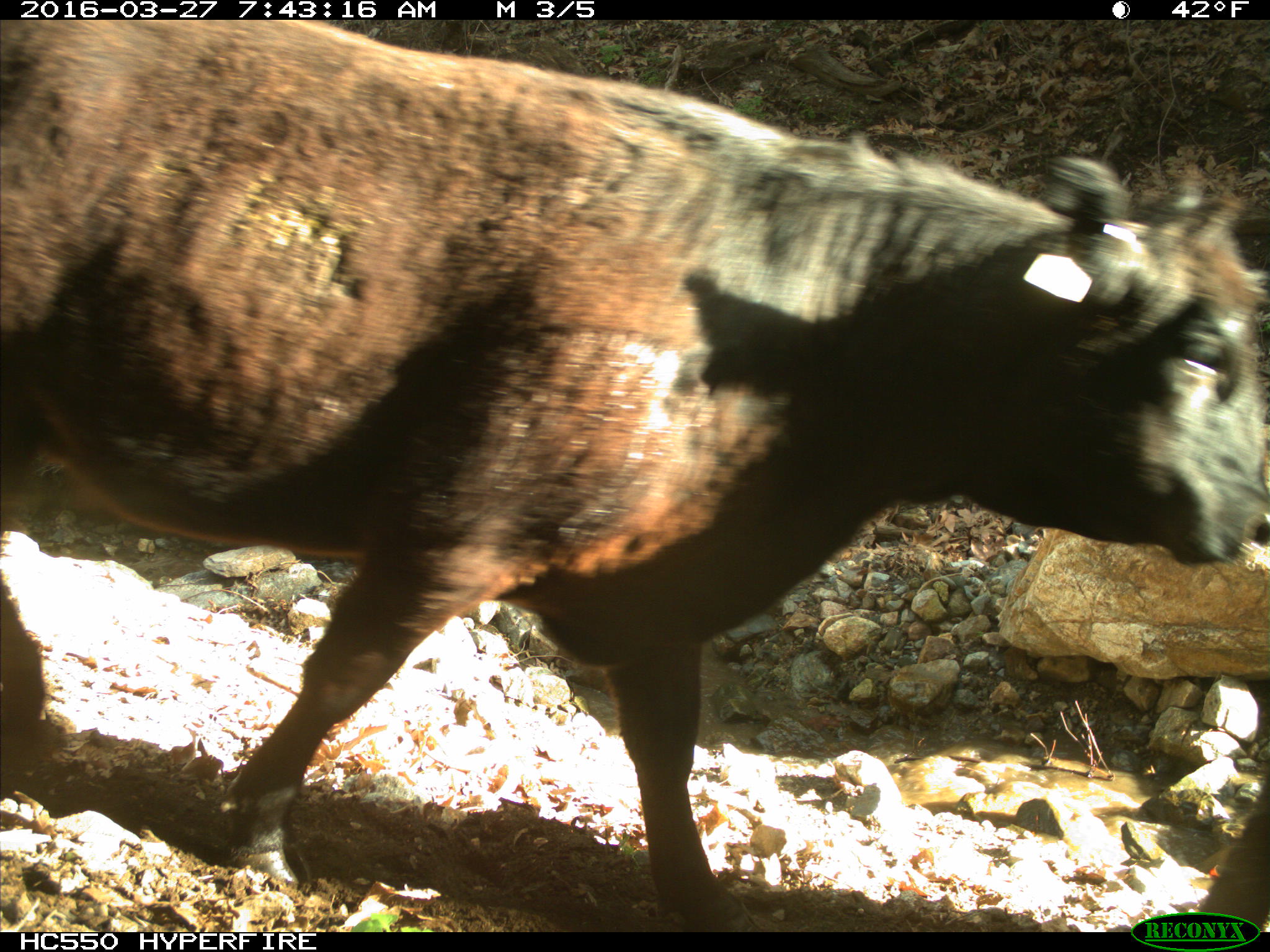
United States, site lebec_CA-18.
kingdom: Animalia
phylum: Chordata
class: Mammalia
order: Artiodactyla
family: Bovidae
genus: Bos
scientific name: Bos taurus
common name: domestic cow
Bos taurus (domestic cow).